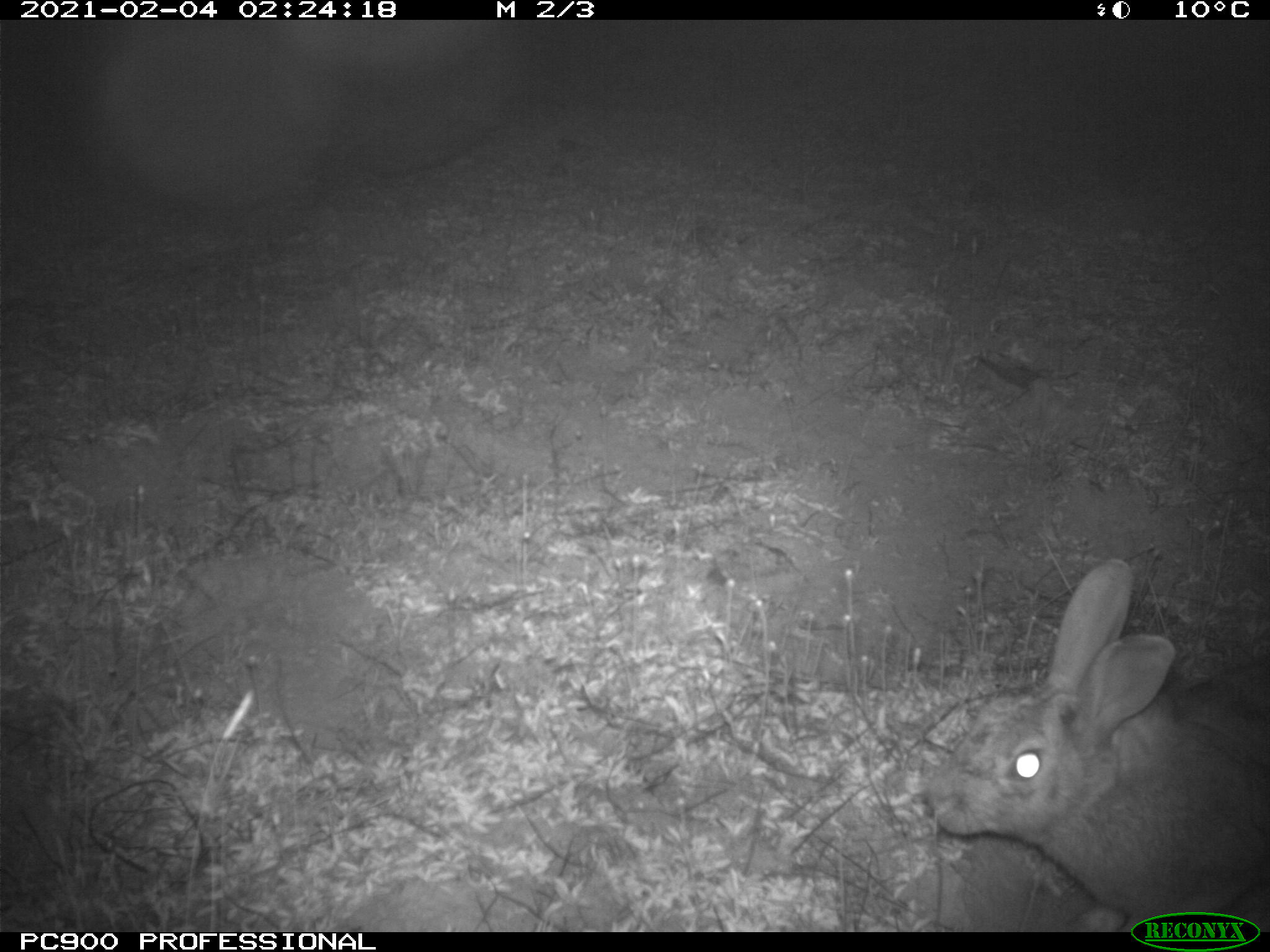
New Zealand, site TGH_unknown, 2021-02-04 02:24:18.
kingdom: Animalia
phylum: Chordata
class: Mammalia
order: Lagomorpha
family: Leporidae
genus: Oryctolagus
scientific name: Oryctolagus cuniculus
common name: european rabbit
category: rabbit